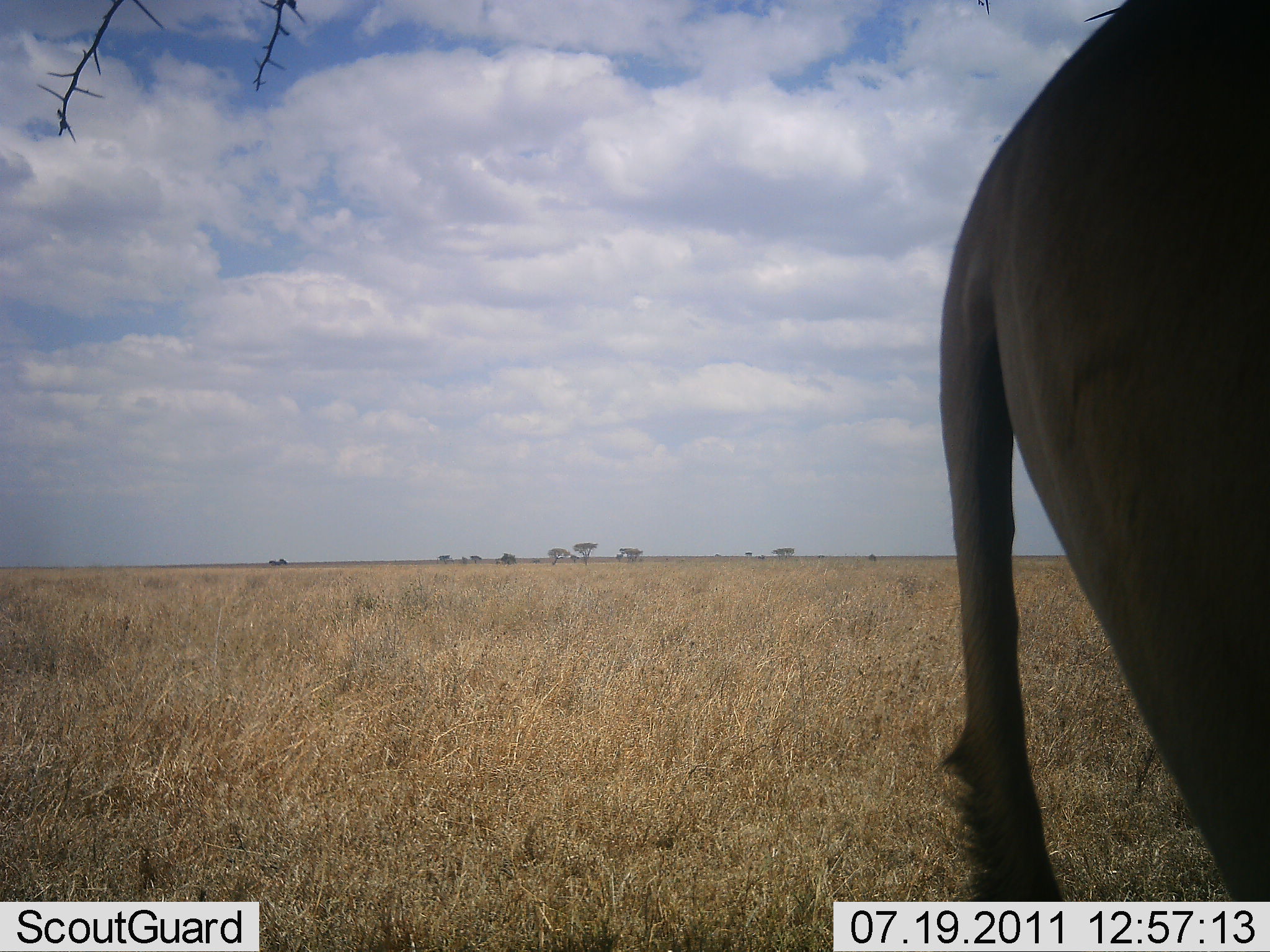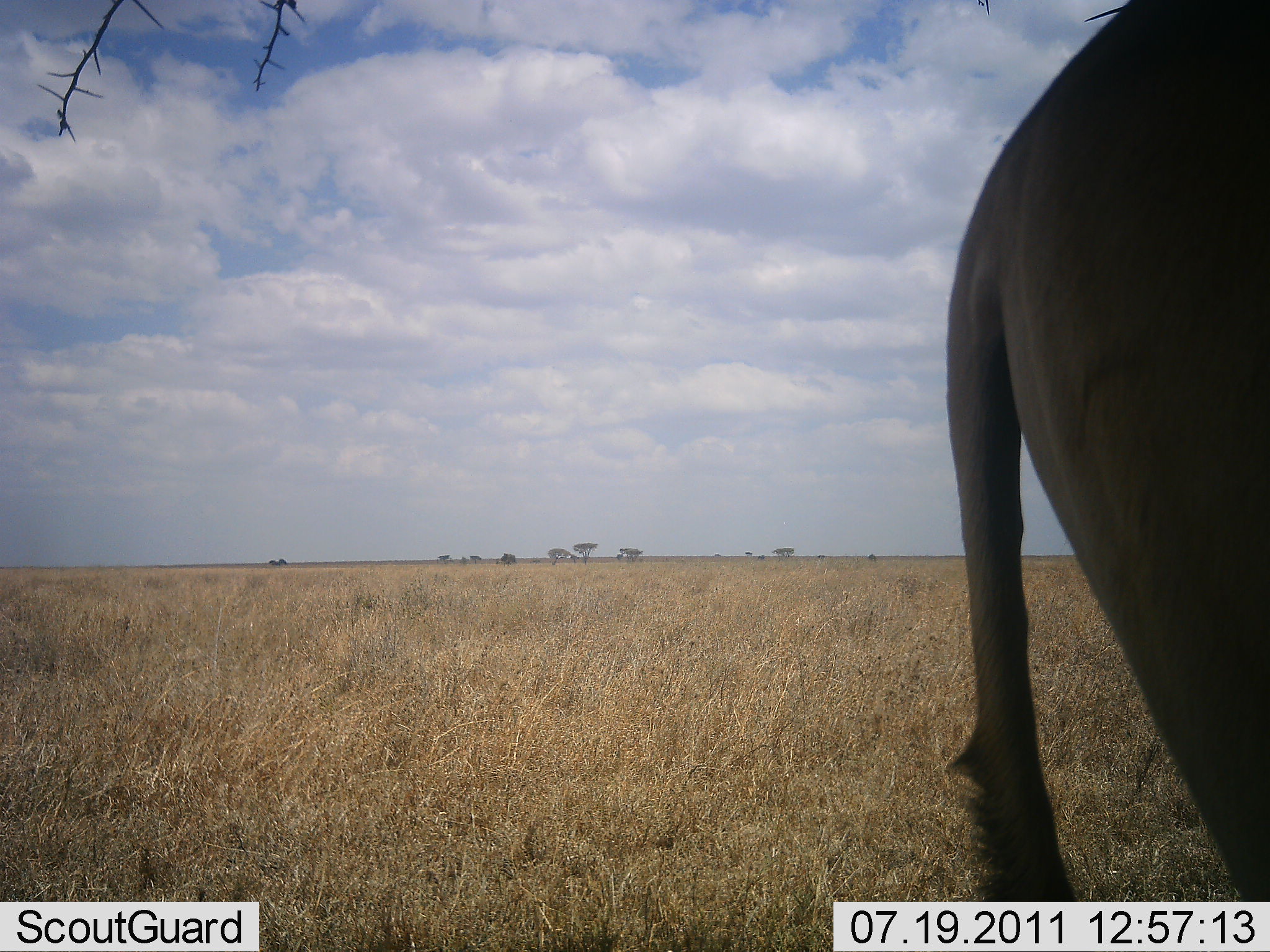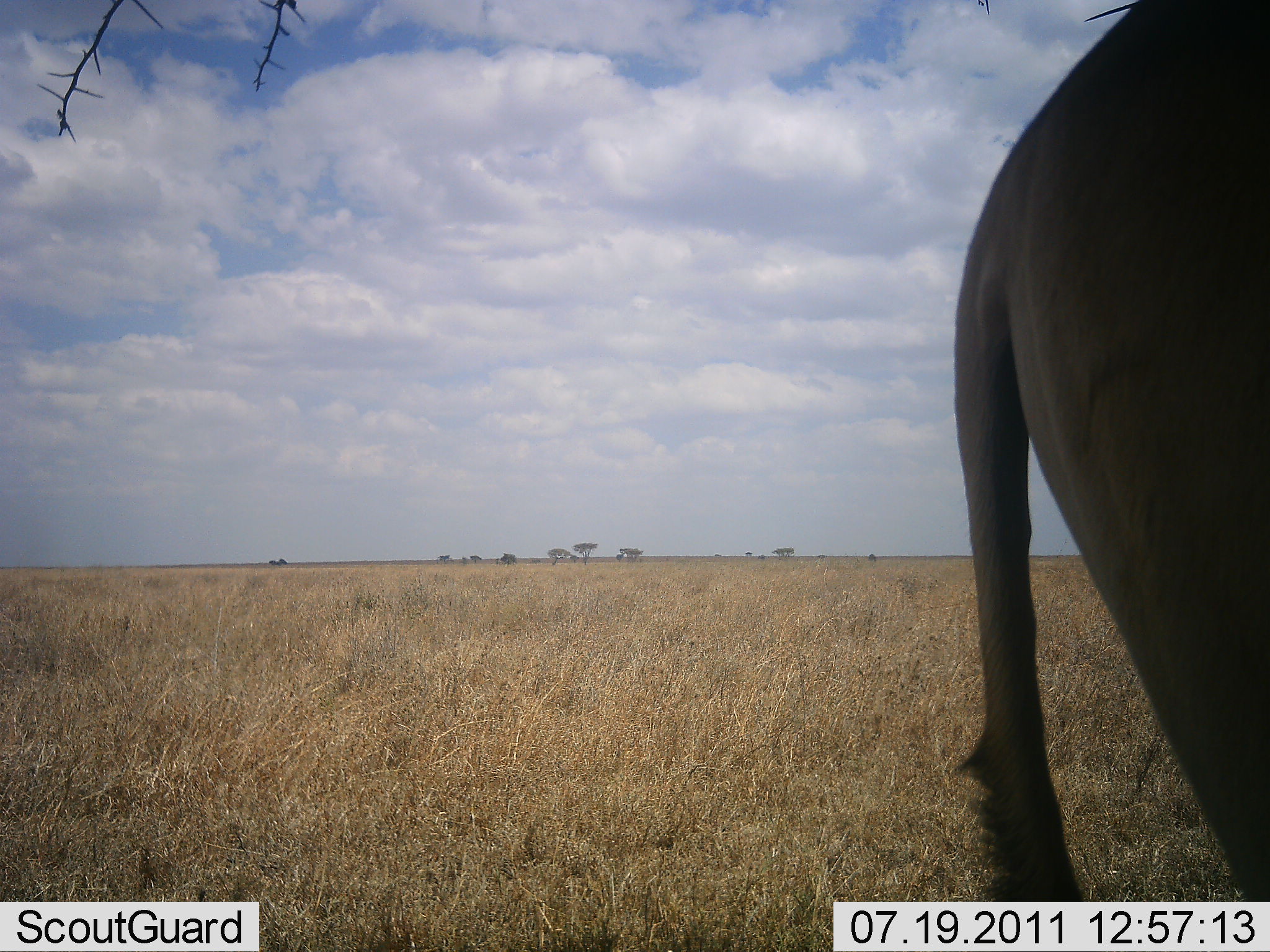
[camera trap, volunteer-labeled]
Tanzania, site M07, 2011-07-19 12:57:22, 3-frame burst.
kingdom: Animalia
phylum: Chordata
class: Mammalia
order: Artiodactyla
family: Bovidae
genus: Connochaetes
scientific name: Connochaetes taurinus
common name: blue wildebeest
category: wildebeest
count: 1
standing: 88%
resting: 0%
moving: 0%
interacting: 0%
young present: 0%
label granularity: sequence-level